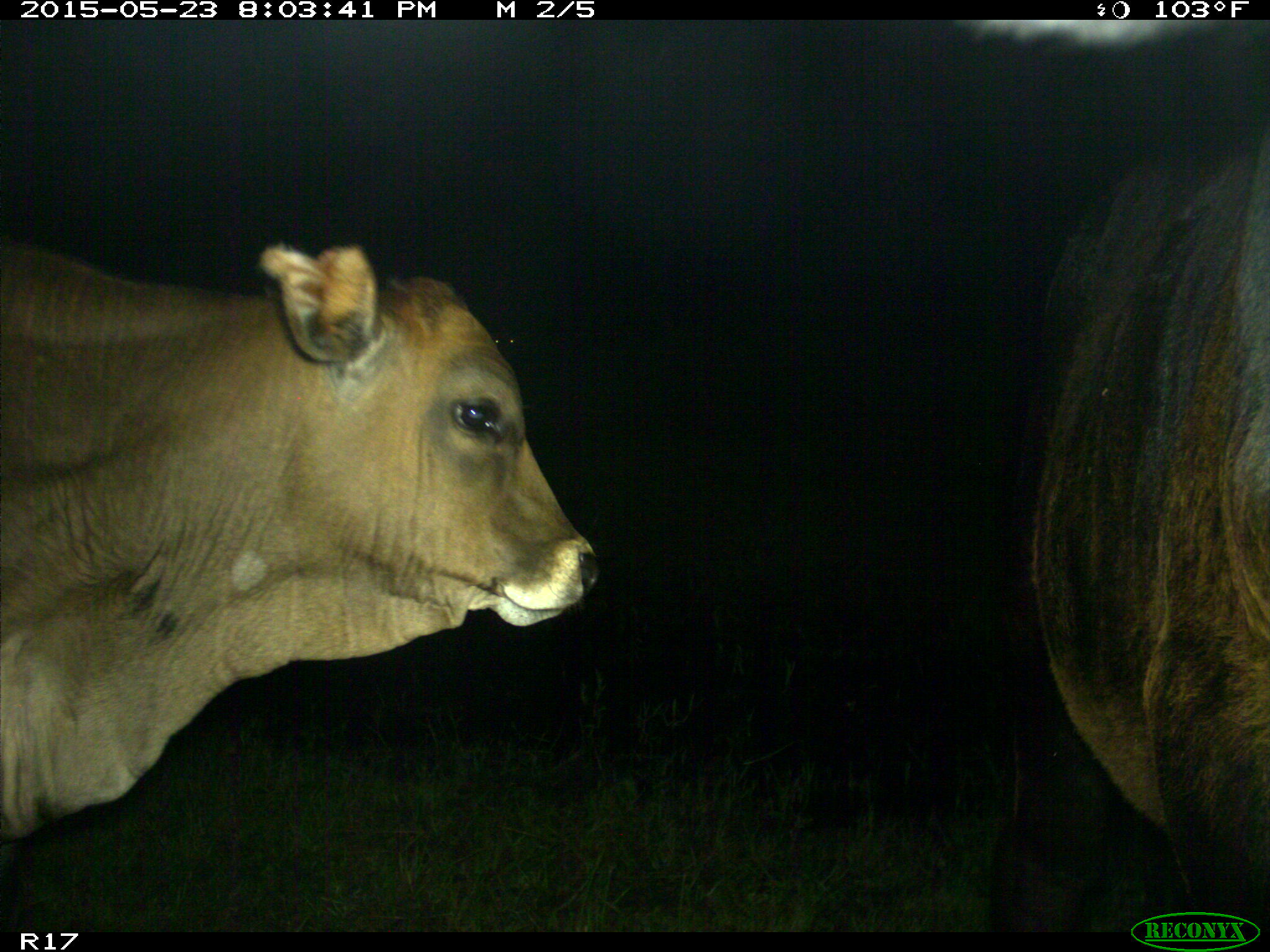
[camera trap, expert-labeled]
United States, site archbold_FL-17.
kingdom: Animalia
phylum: Chordata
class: Mammalia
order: Artiodactyla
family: Bovidae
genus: Bos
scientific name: Bos taurus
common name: domestic cow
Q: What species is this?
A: Bos taurus (domestic cow).